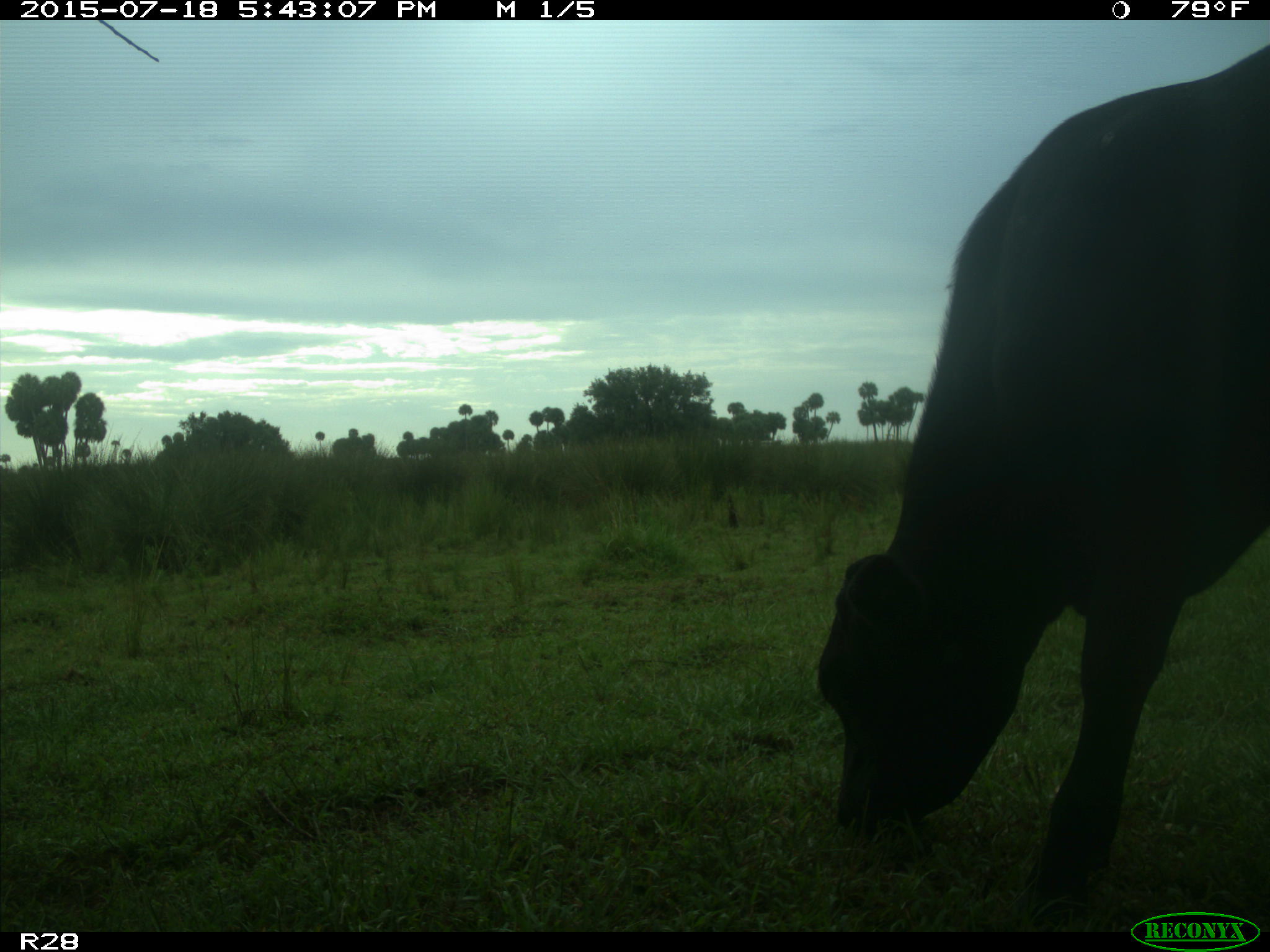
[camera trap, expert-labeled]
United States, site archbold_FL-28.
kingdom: Animalia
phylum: Chordata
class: Mammalia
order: Artiodactyla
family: Bovidae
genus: Bos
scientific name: Bos taurus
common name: domestic cow